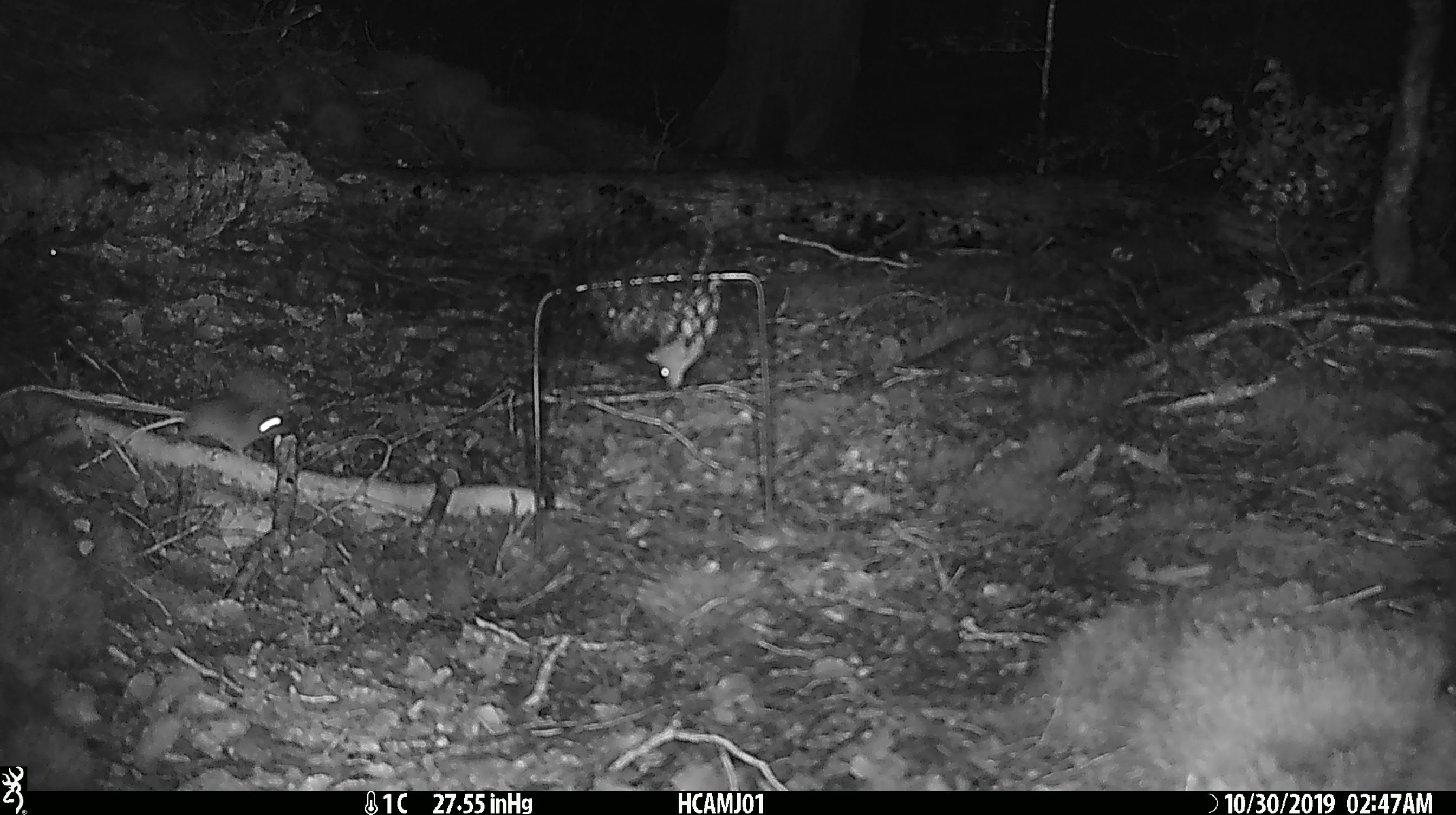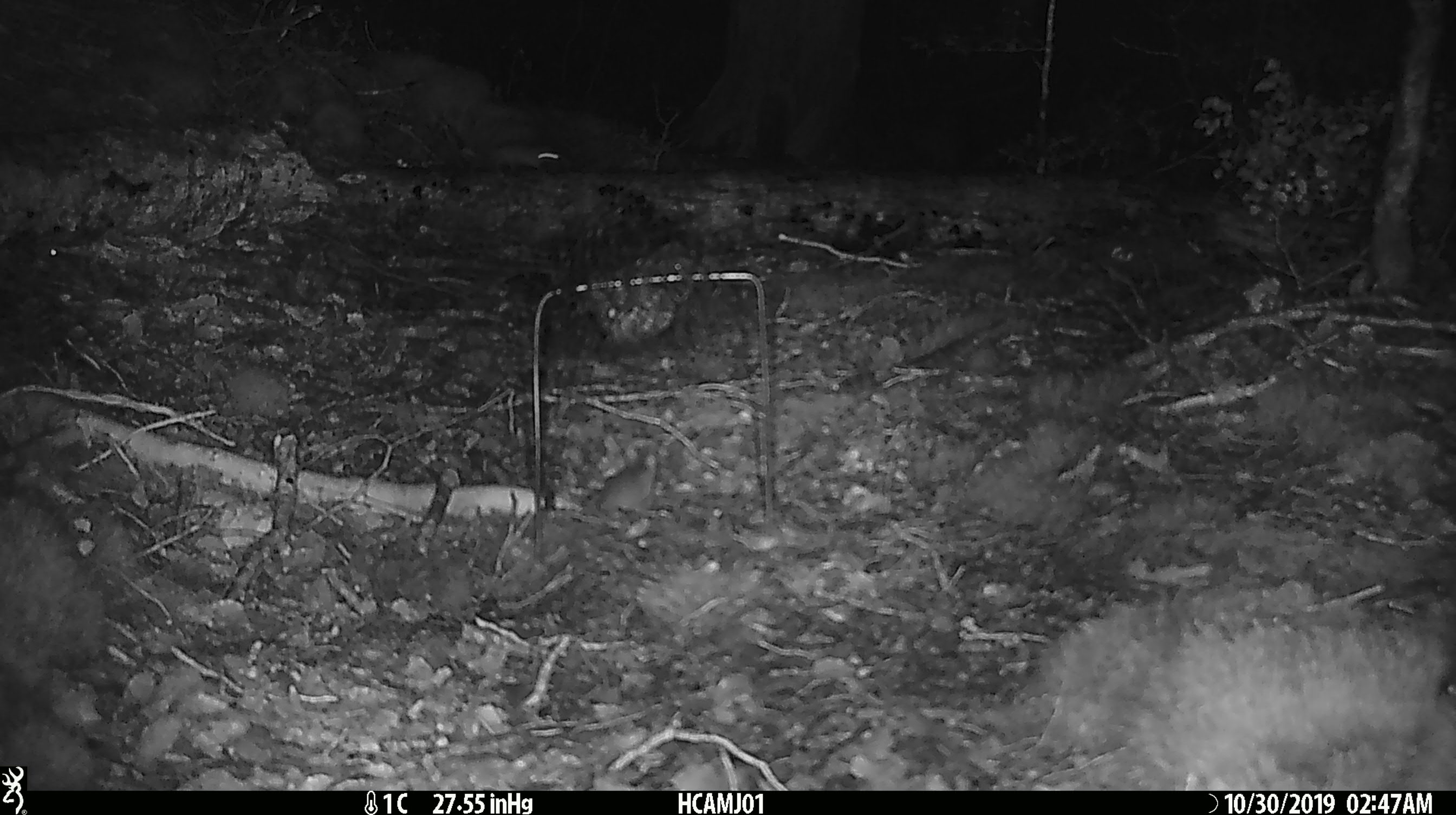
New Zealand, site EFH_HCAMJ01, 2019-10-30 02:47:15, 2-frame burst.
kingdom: Animalia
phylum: Chordata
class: Mammalia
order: Rodentia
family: Muridae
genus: Mus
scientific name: Mus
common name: mouse